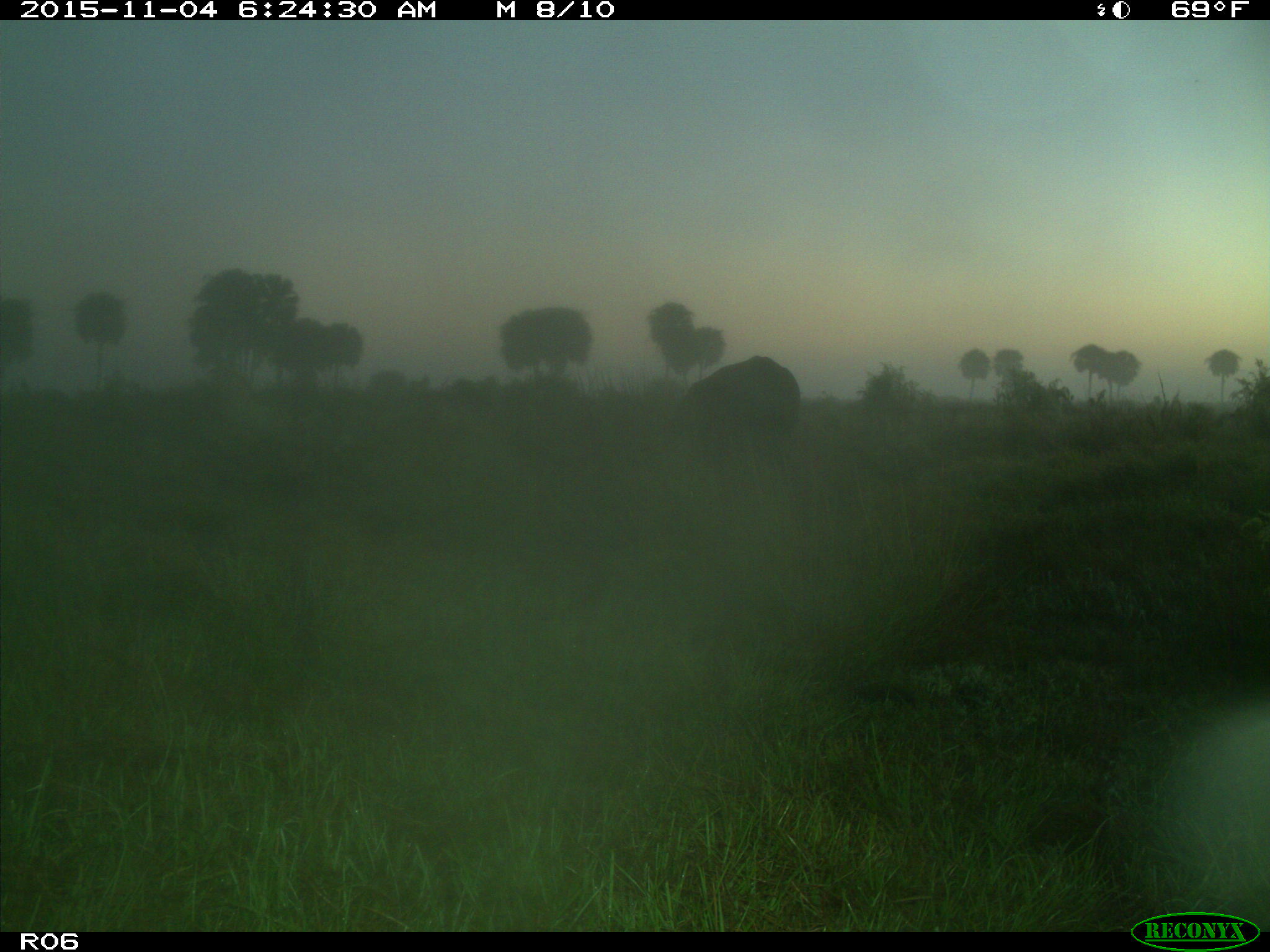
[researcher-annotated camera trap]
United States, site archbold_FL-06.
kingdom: Animalia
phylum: Chordata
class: Mammalia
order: Artiodactyla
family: Bovidae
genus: Bos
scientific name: Bos taurus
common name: domestic cow